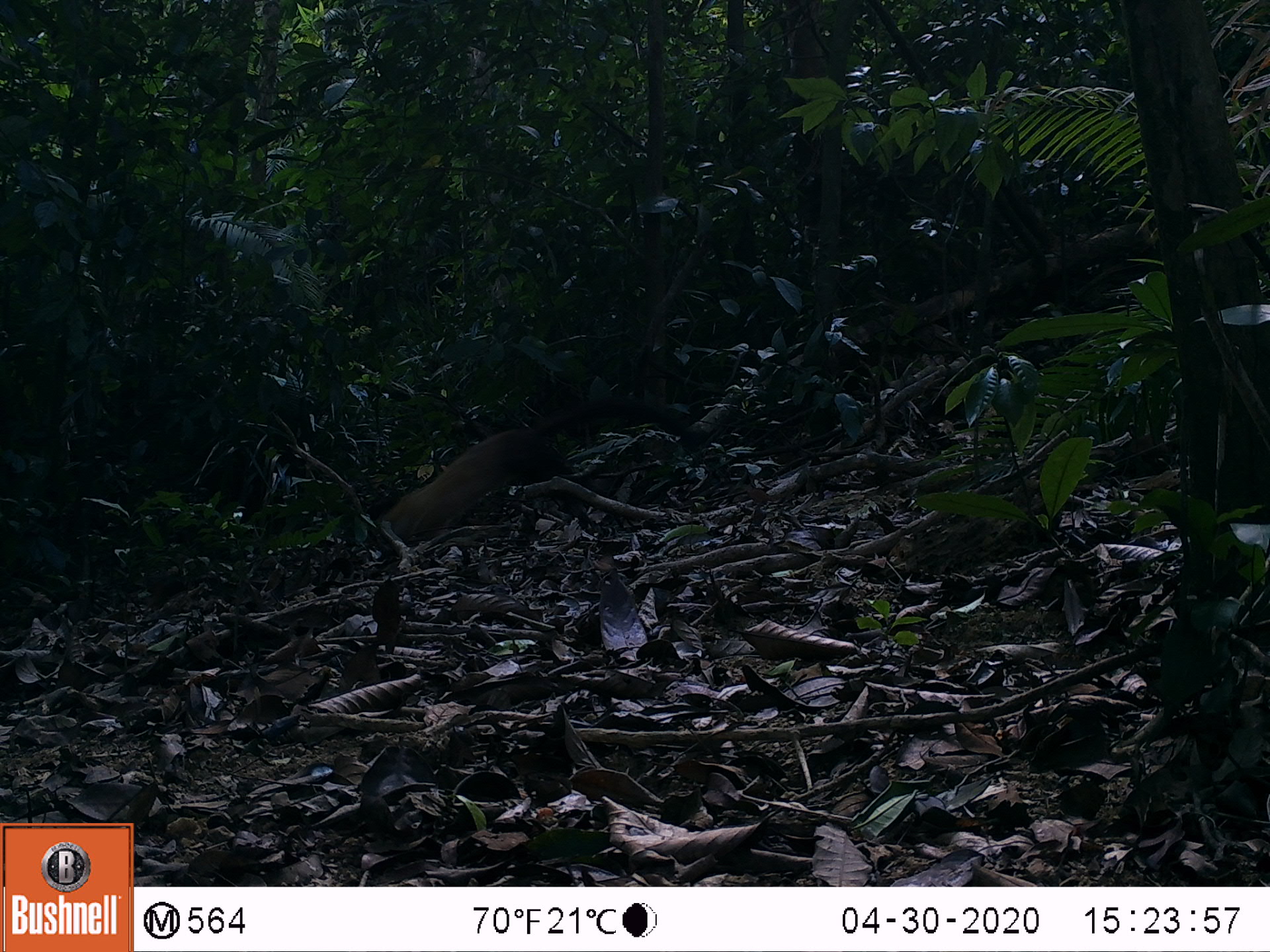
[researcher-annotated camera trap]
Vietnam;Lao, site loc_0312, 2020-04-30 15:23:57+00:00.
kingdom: Animalia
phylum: Chordata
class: Mammalia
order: Carnivora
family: Mustelidae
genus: Martes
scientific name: Martes flavigula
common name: yellow-throated marten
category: yellow throated marten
Yellow throated marten (yellow-throated marten) (Martes flavigula). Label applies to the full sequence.